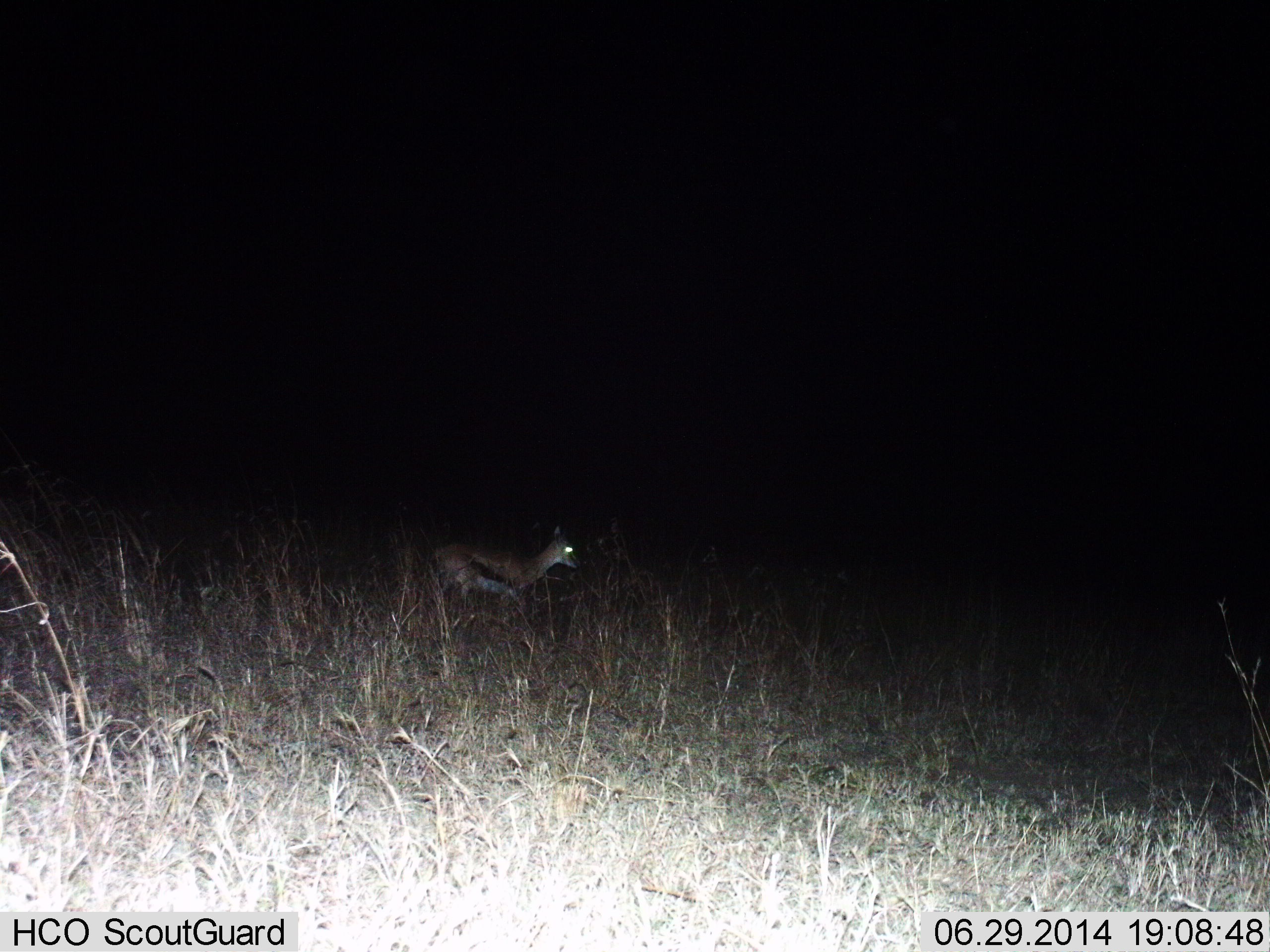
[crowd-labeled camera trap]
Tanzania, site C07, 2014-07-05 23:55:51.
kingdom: Animalia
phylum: Chordata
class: Mammalia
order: Artiodactyla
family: Bovidae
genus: Eudorcas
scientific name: Eudorcas thomsonii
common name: thomson's gazelle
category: gazellethomsons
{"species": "gazellethomsons (thomson's gazelle) (Eudorcas thomsonii)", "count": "1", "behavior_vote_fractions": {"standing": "60%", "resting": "0%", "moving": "40%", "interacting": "0%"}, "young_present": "10%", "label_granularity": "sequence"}